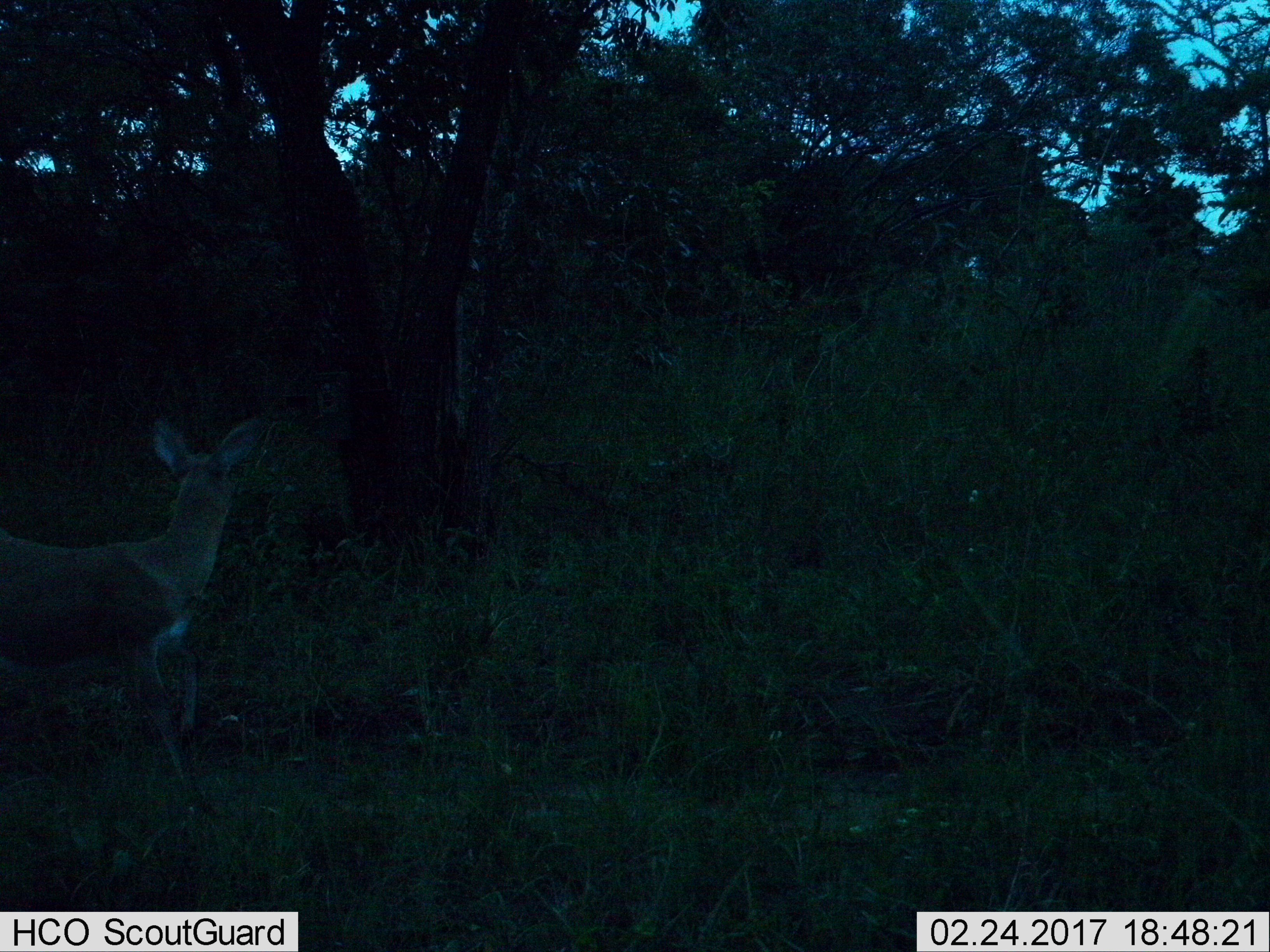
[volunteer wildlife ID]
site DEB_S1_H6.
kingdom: Animalia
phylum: Chordata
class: Mammalia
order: Artiodactyla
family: Bovidae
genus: Redunca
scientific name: Redunca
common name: reedbuck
Reedbuck (Redunca), count 1. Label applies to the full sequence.